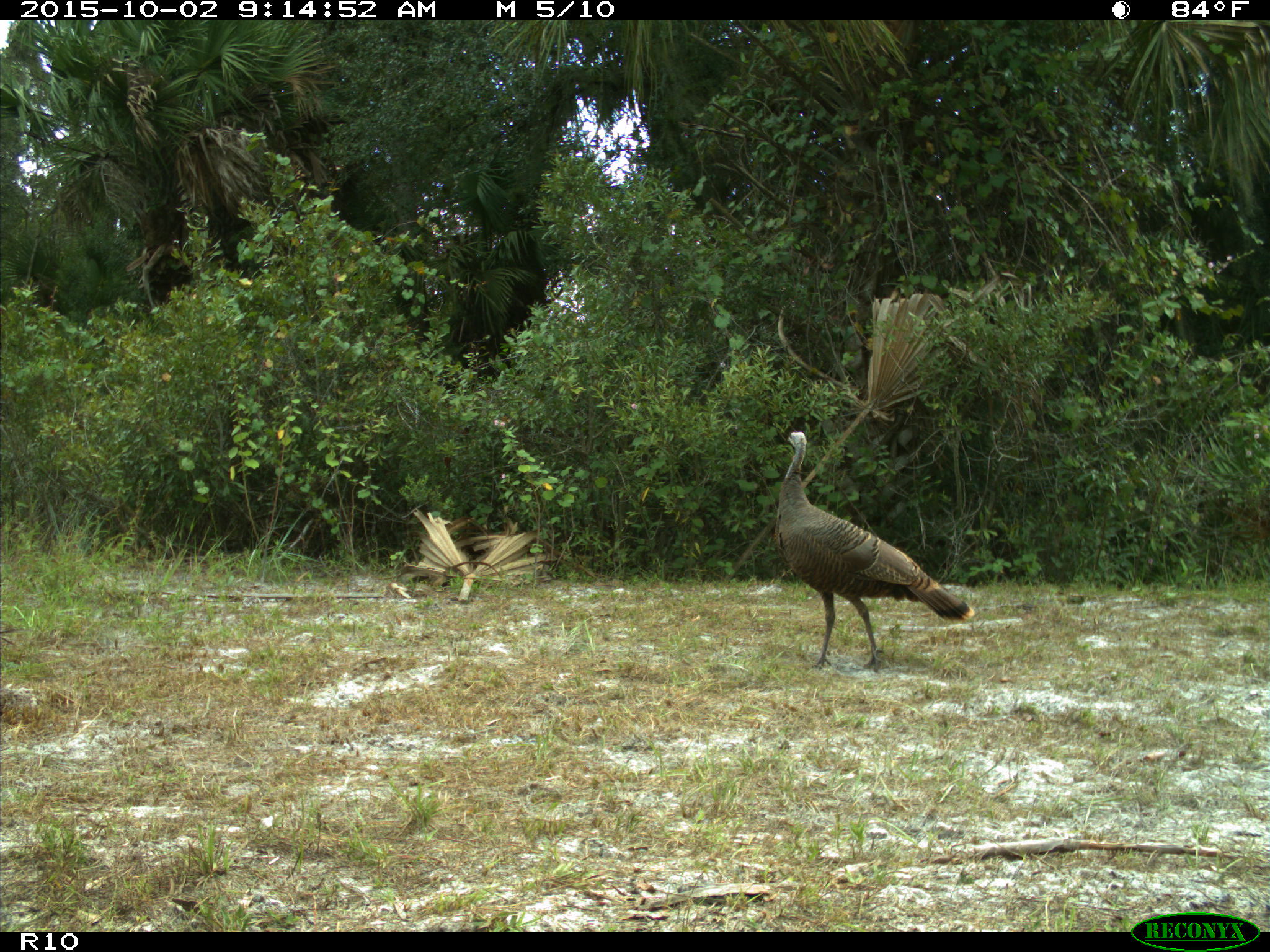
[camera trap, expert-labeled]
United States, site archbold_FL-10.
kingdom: Animalia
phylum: Chordata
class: Aves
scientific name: Aves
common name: birds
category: unidentified bird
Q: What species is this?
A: Unidentified bird (birds) (Aves).